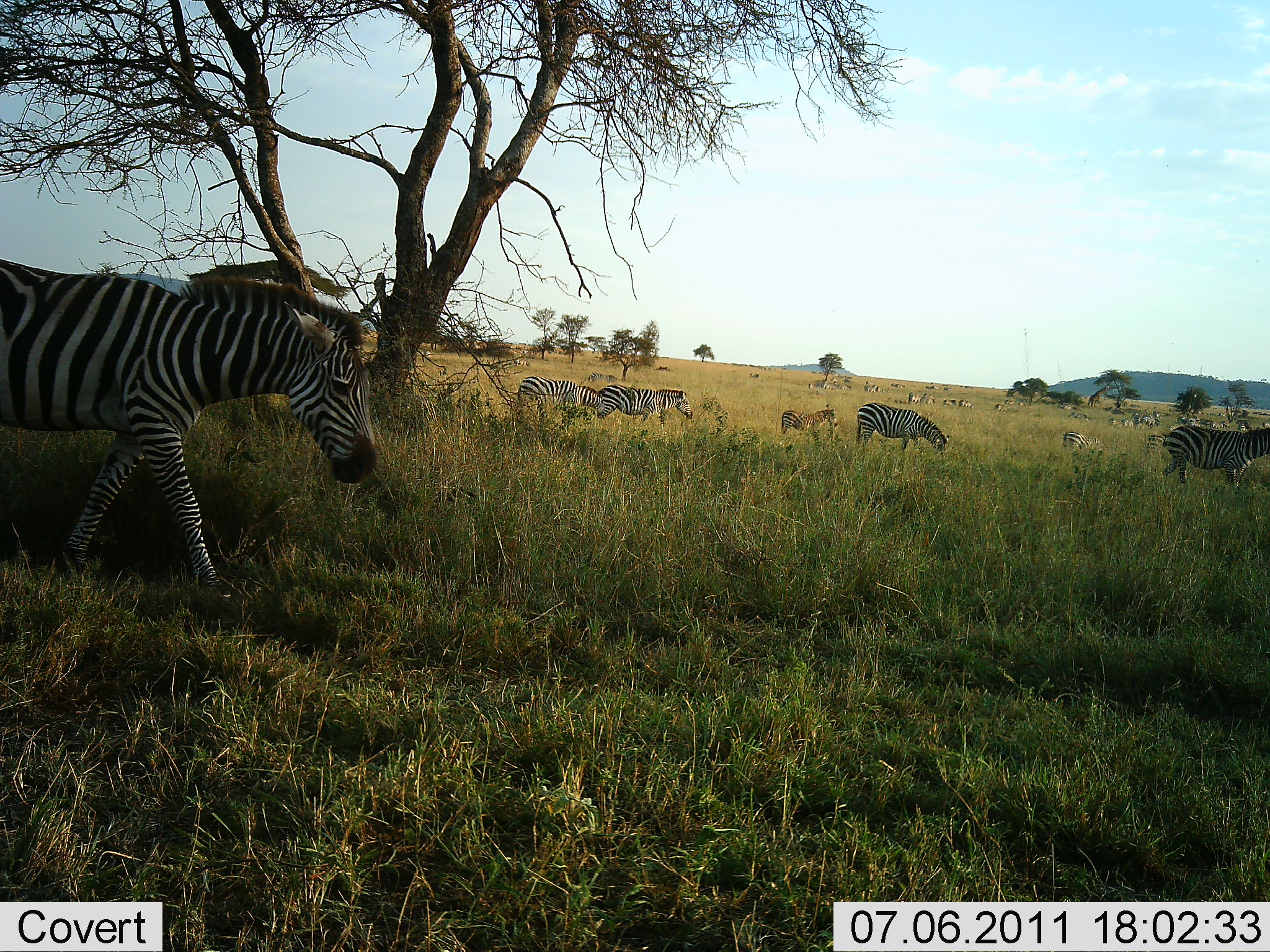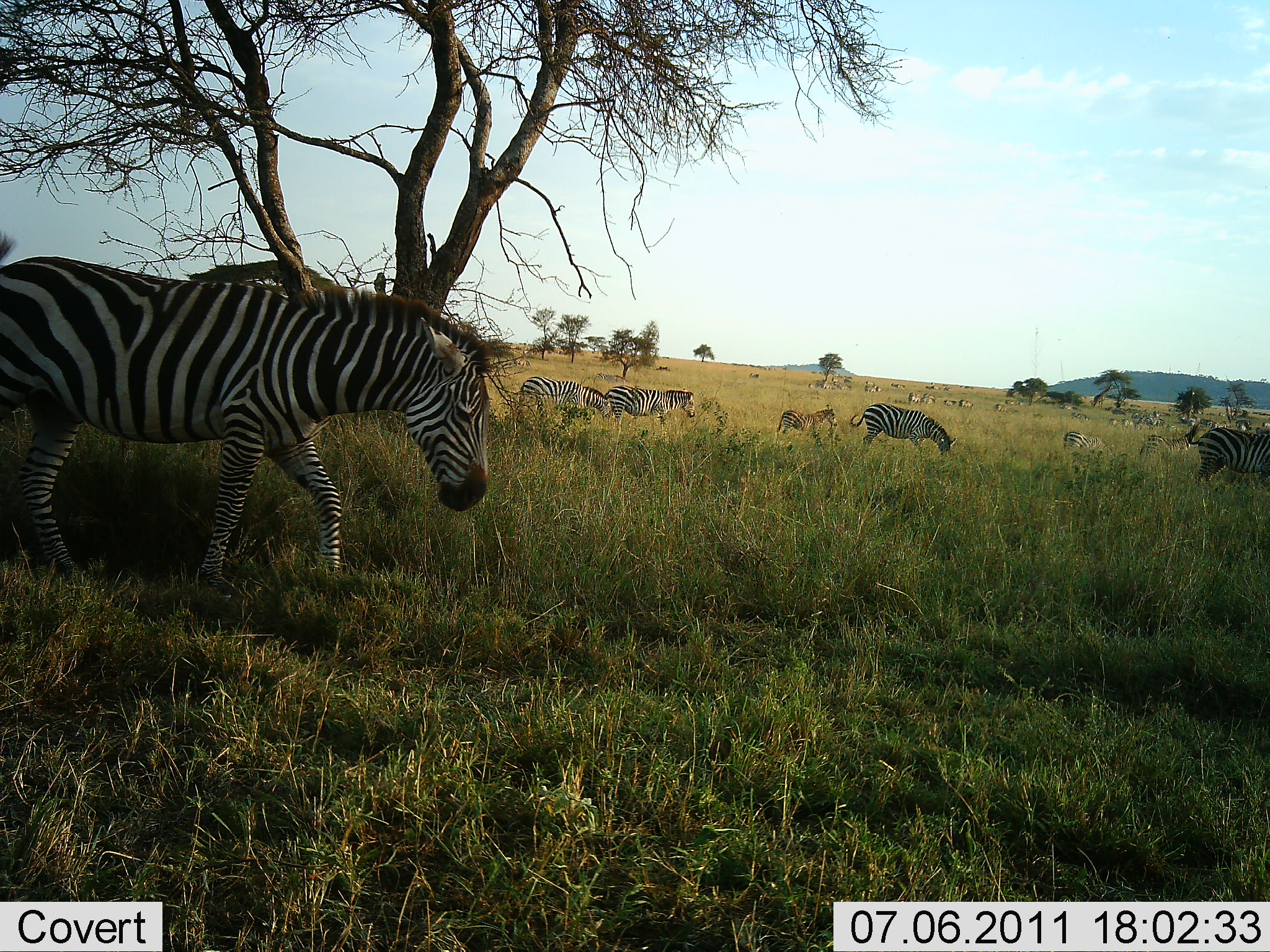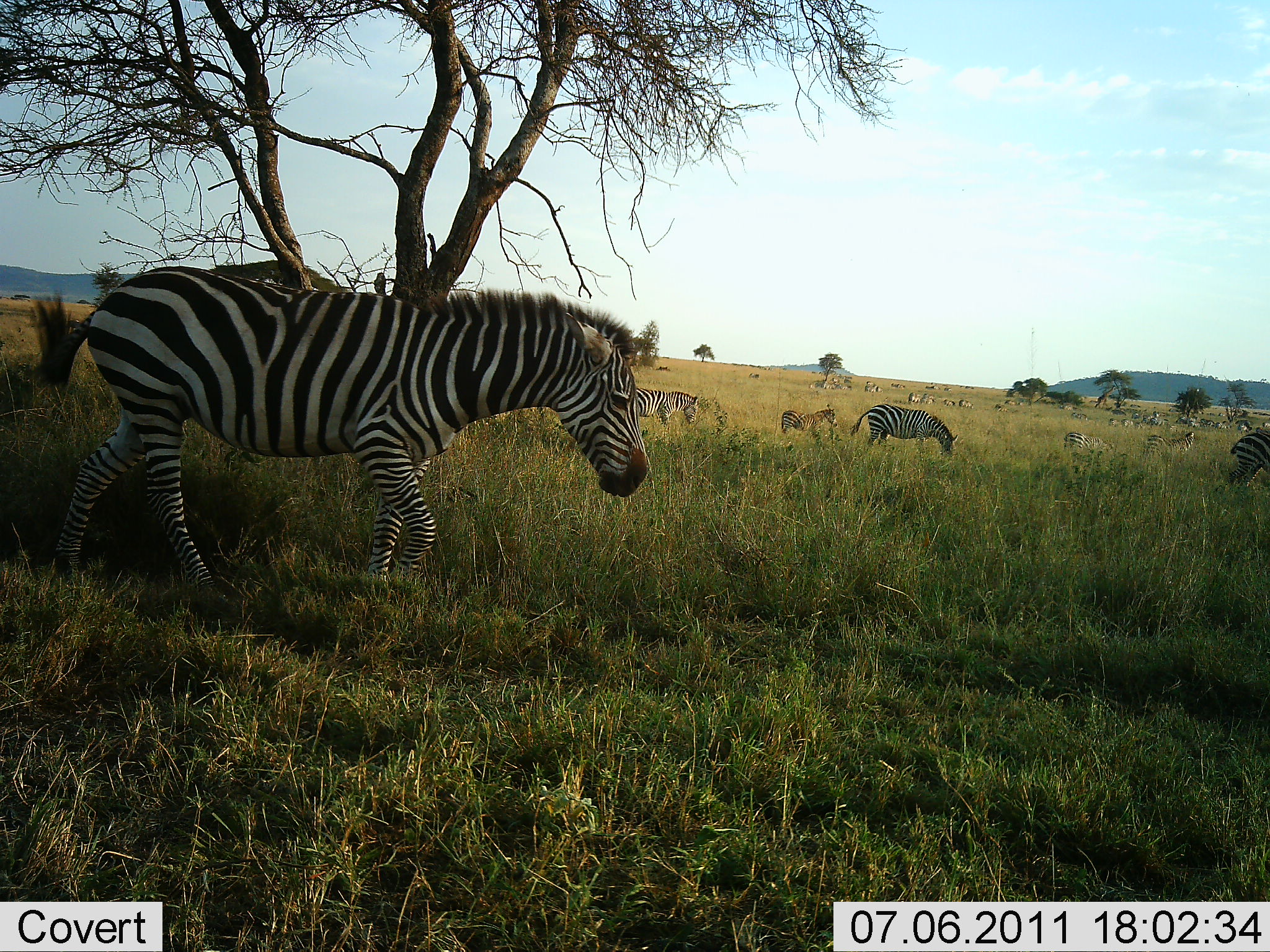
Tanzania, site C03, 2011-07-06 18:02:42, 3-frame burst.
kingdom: Animalia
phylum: Chordata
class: Mammalia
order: Perissodactyla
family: Equidae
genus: Equus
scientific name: Equus quagga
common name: plains zebra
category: zebra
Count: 11-50.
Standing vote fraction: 18%.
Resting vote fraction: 9%.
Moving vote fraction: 100%.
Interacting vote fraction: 0%.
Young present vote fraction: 0%.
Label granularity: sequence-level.